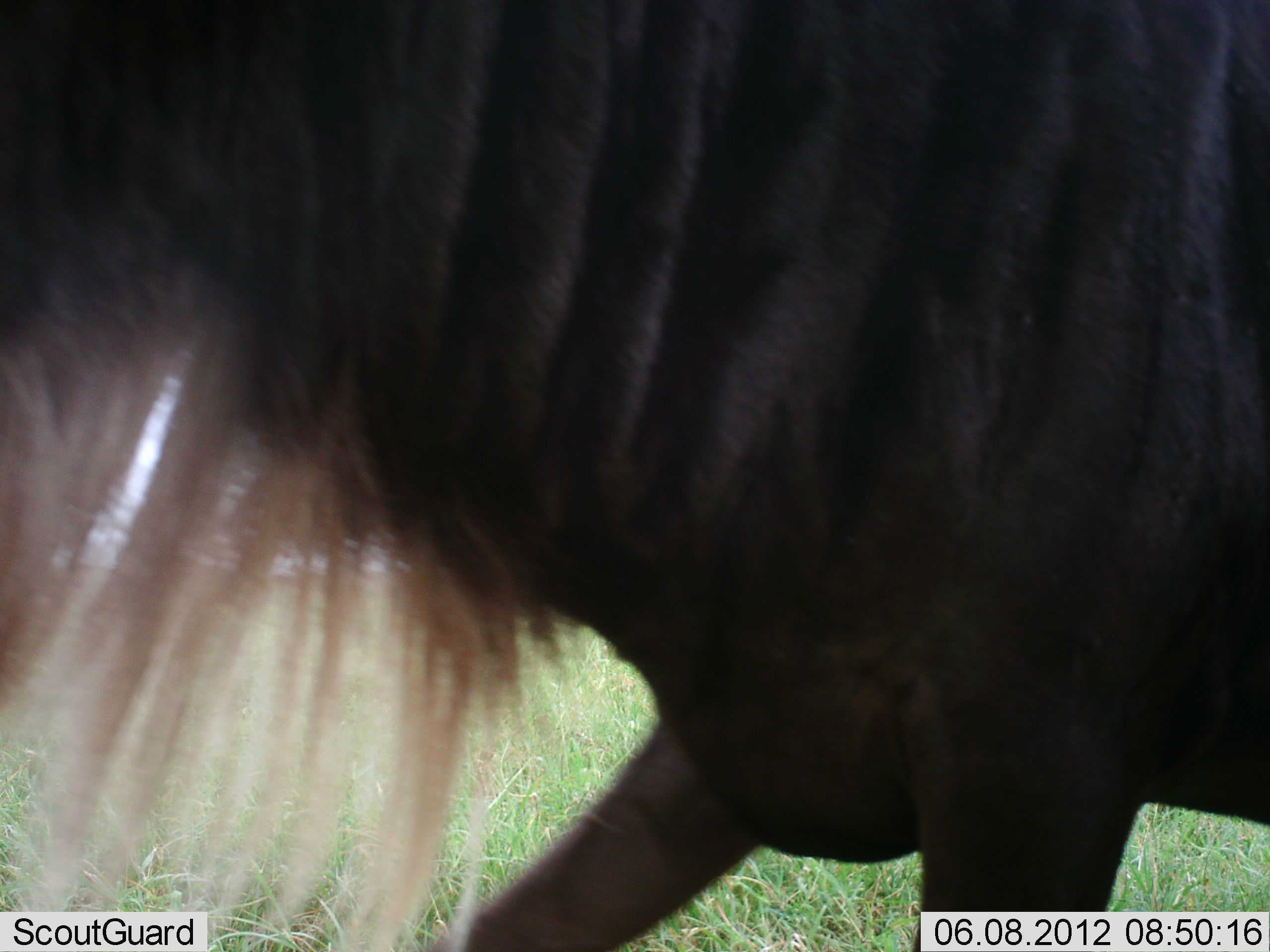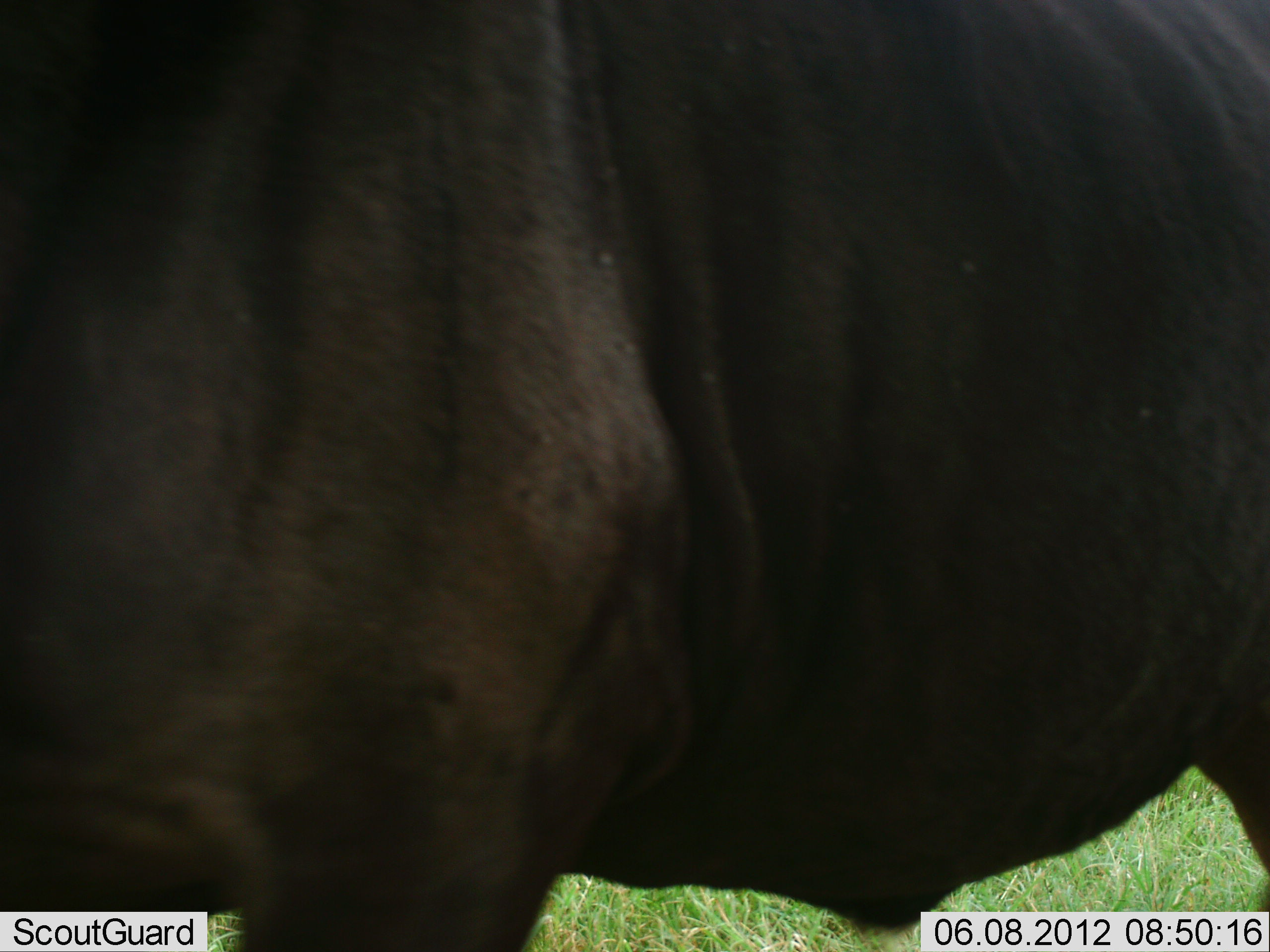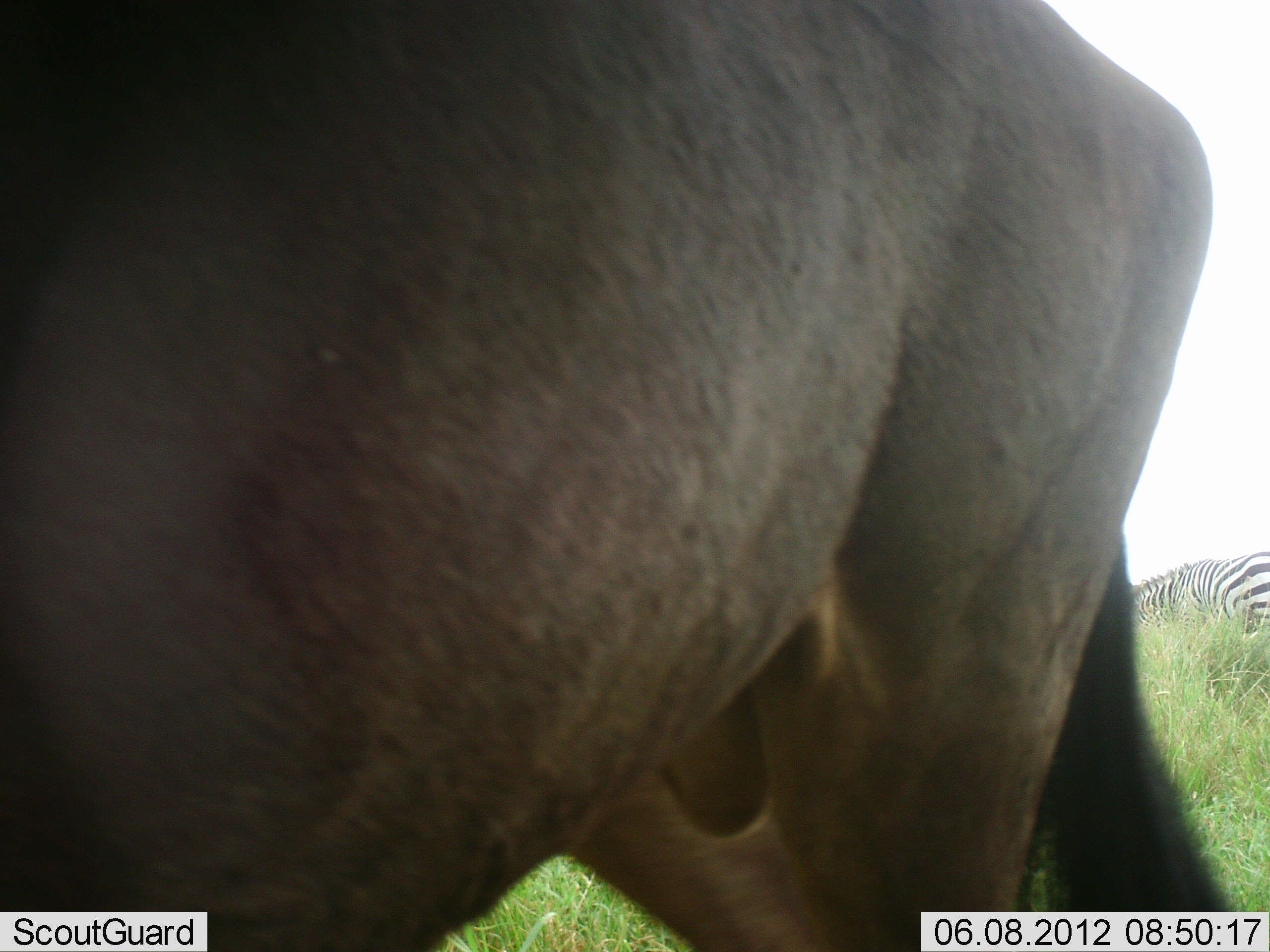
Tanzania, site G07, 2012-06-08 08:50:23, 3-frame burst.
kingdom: Animalia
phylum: Chordata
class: Mammalia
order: Artiodactyla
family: Bovidae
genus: Connochaetes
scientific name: Connochaetes taurinus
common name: blue wildebeest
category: wildebeest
Wildebeest (blue wildebeest) (Connochaetes taurinus), count 1. Behavior (volunteer vote fractions): standing 26%, resting 0%, moving 79%, interacting 0%. Young present (vote fraction): 0%. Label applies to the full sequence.